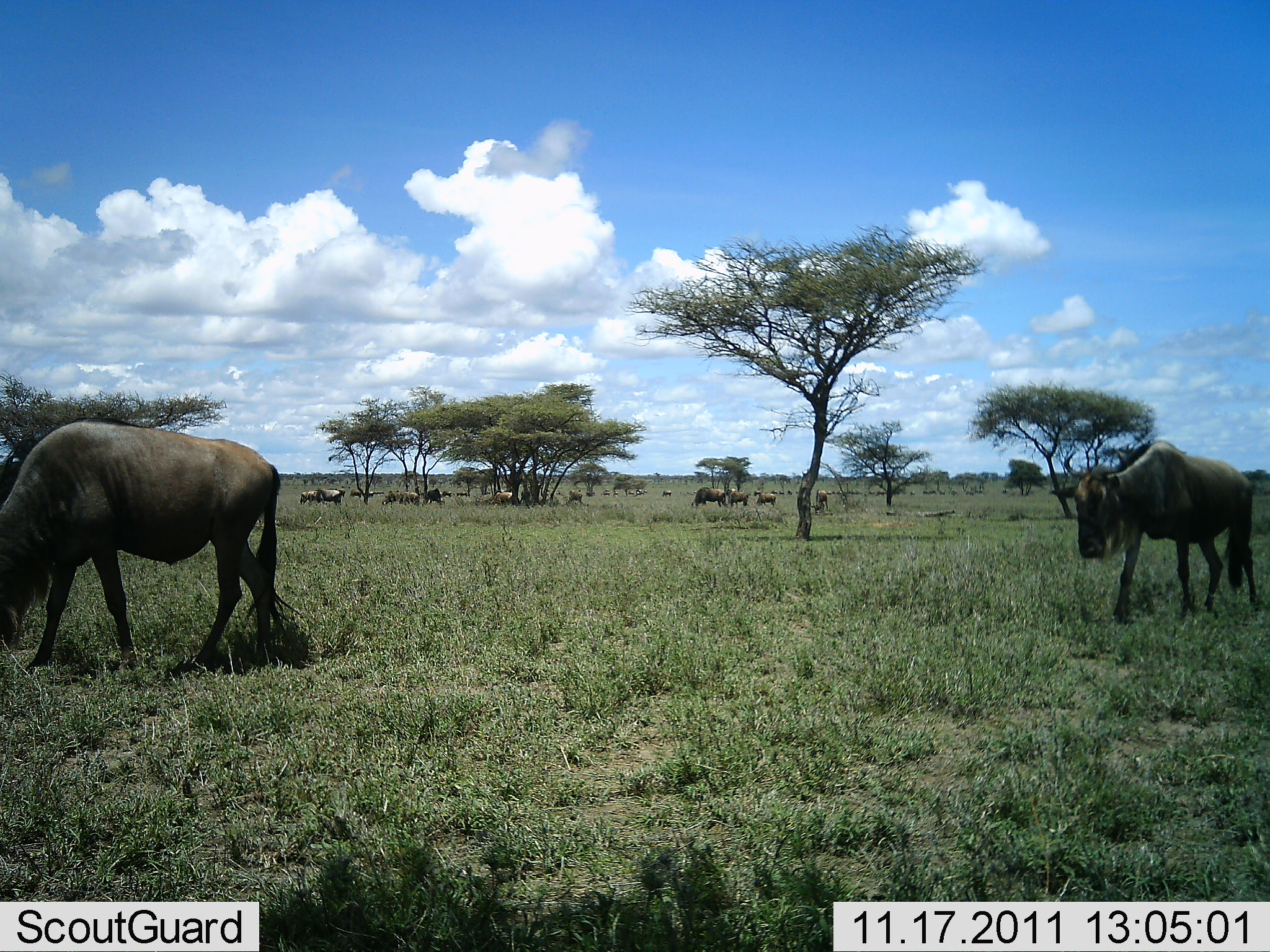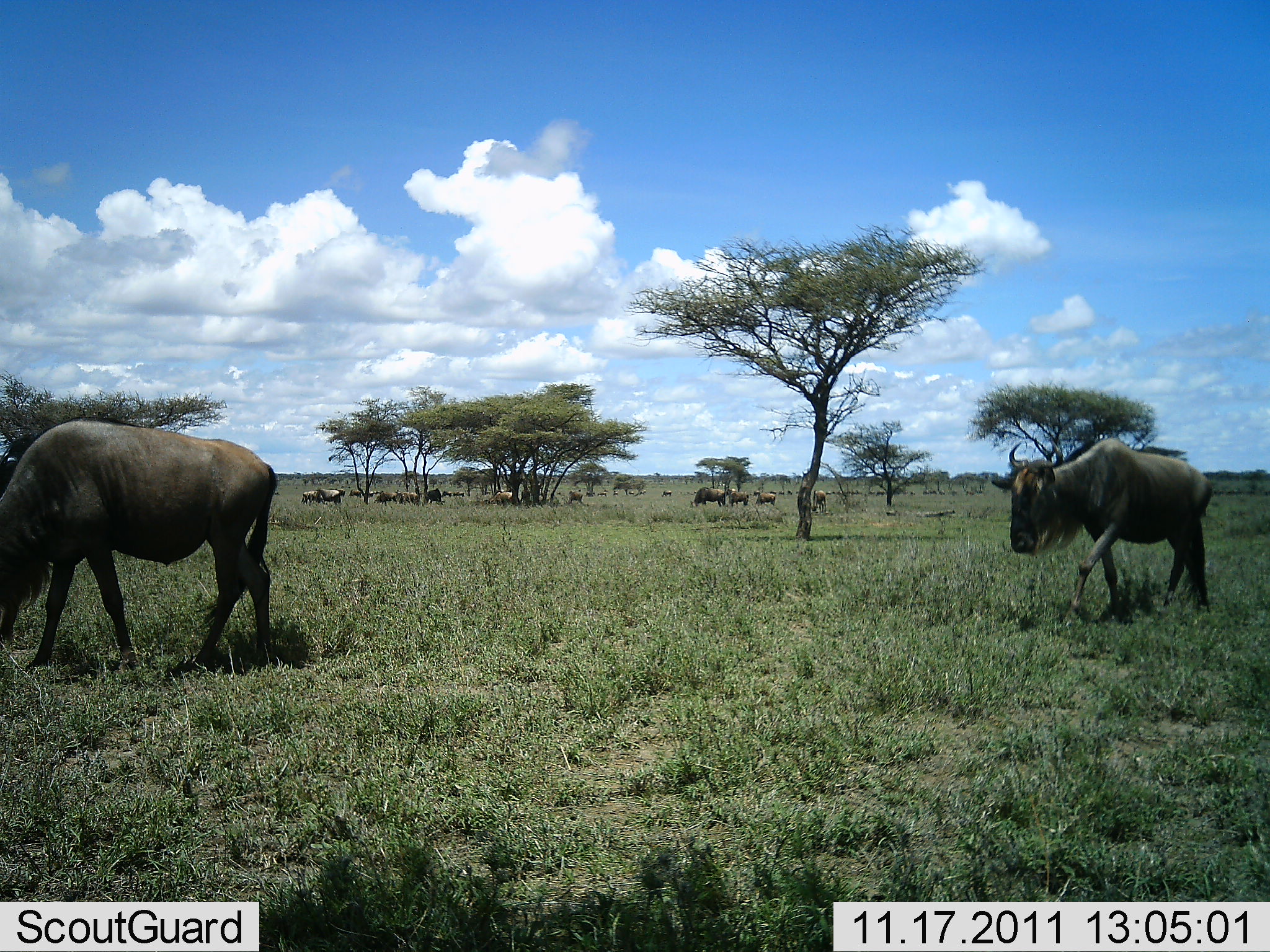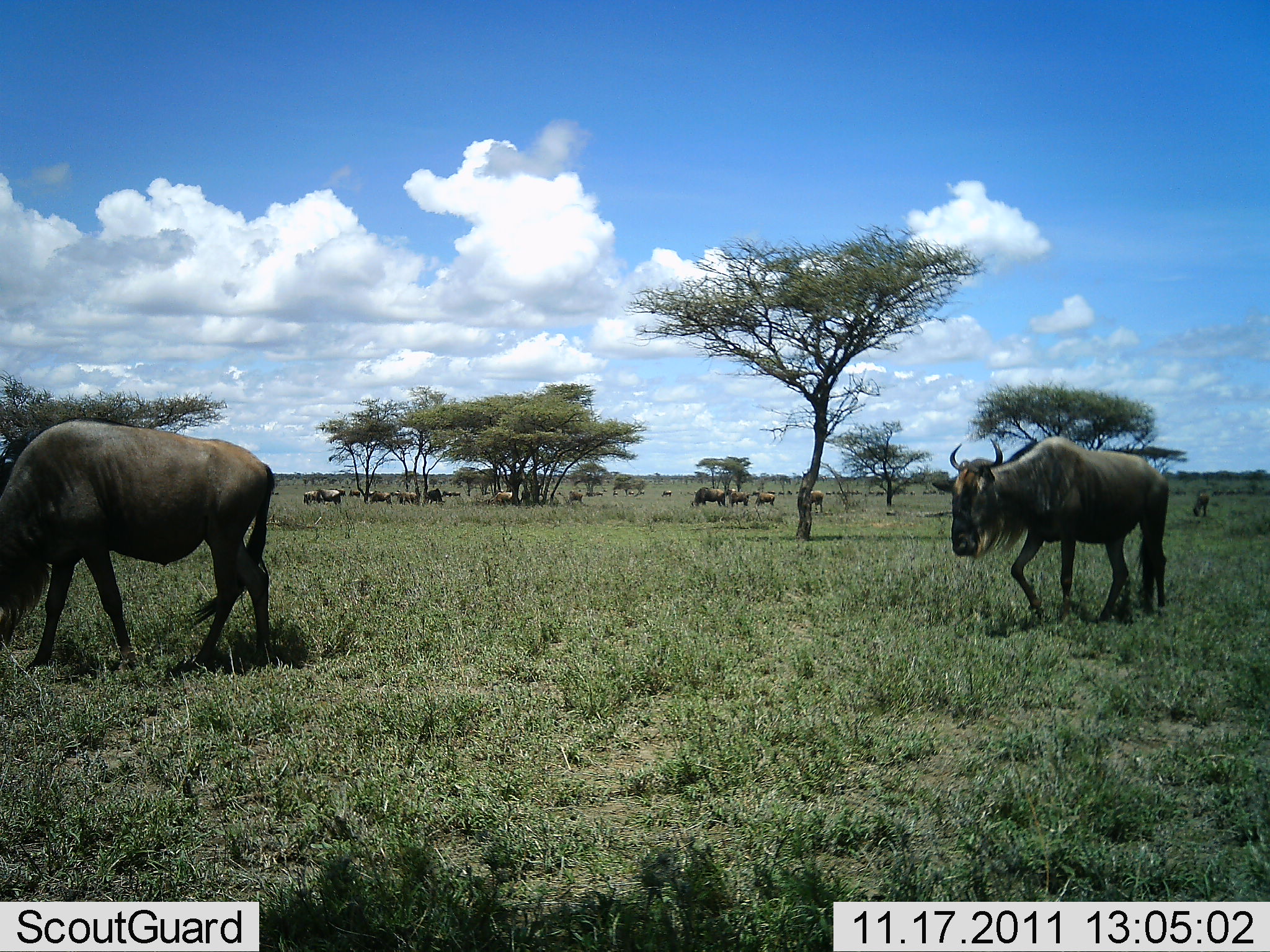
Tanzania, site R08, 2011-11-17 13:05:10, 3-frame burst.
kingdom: Animalia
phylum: Chordata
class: Mammalia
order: Artiodactyla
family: Bovidae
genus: Connochaetes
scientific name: Connochaetes taurinus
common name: blue wildebeest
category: wildebeest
Wildebeest (blue wildebeest) (Connochaetes taurinus), count 11-50. Behavior (volunteer vote fractions): standing 55%, resting 0%, moving 91%, interacting 9%. Young present (vote fraction): 0%. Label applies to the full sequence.